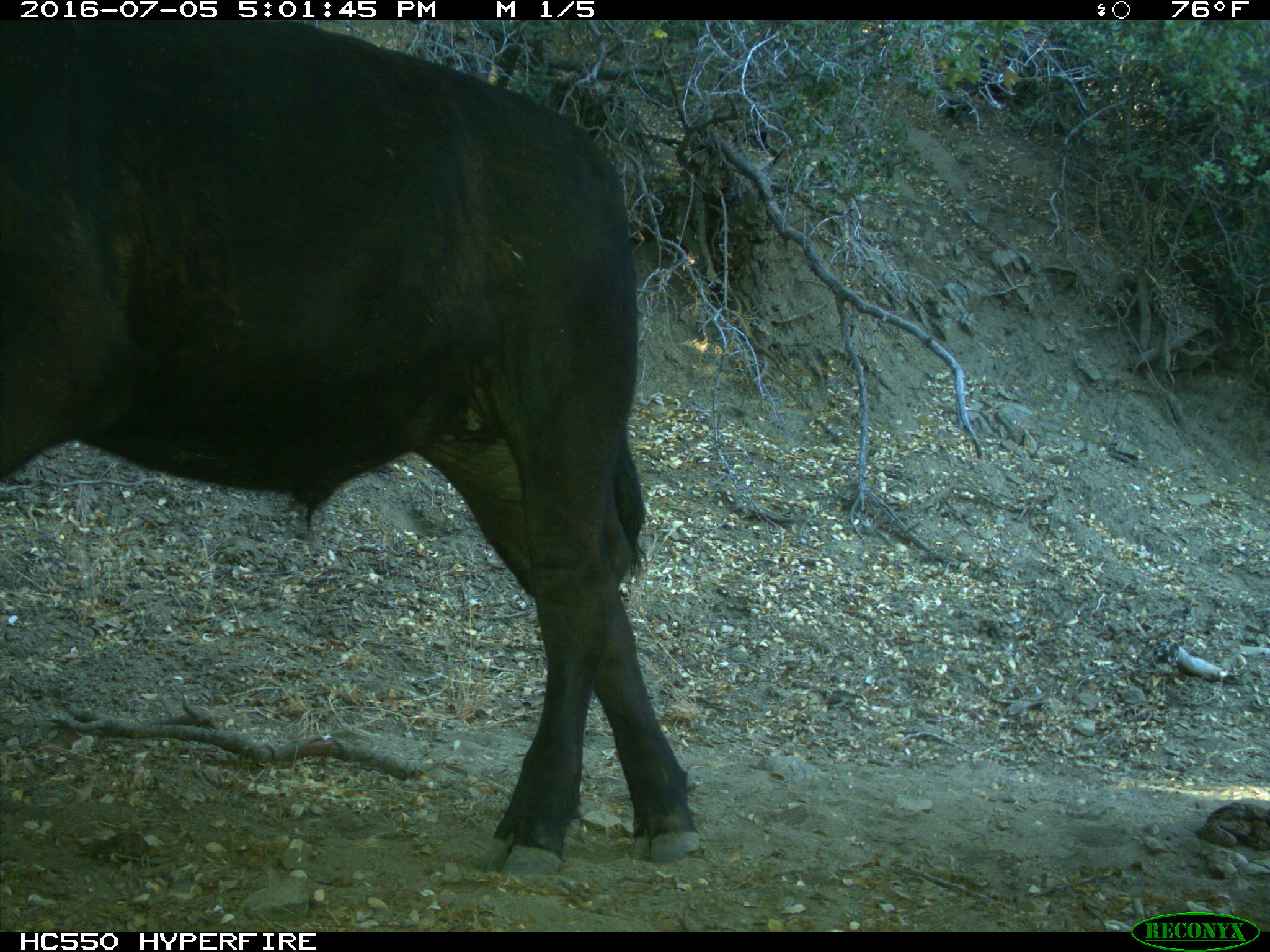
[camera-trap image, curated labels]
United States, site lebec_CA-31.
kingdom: Animalia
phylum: Chordata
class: Mammalia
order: Artiodactyla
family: Bovidae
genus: Bos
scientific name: Bos taurus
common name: domestic cow